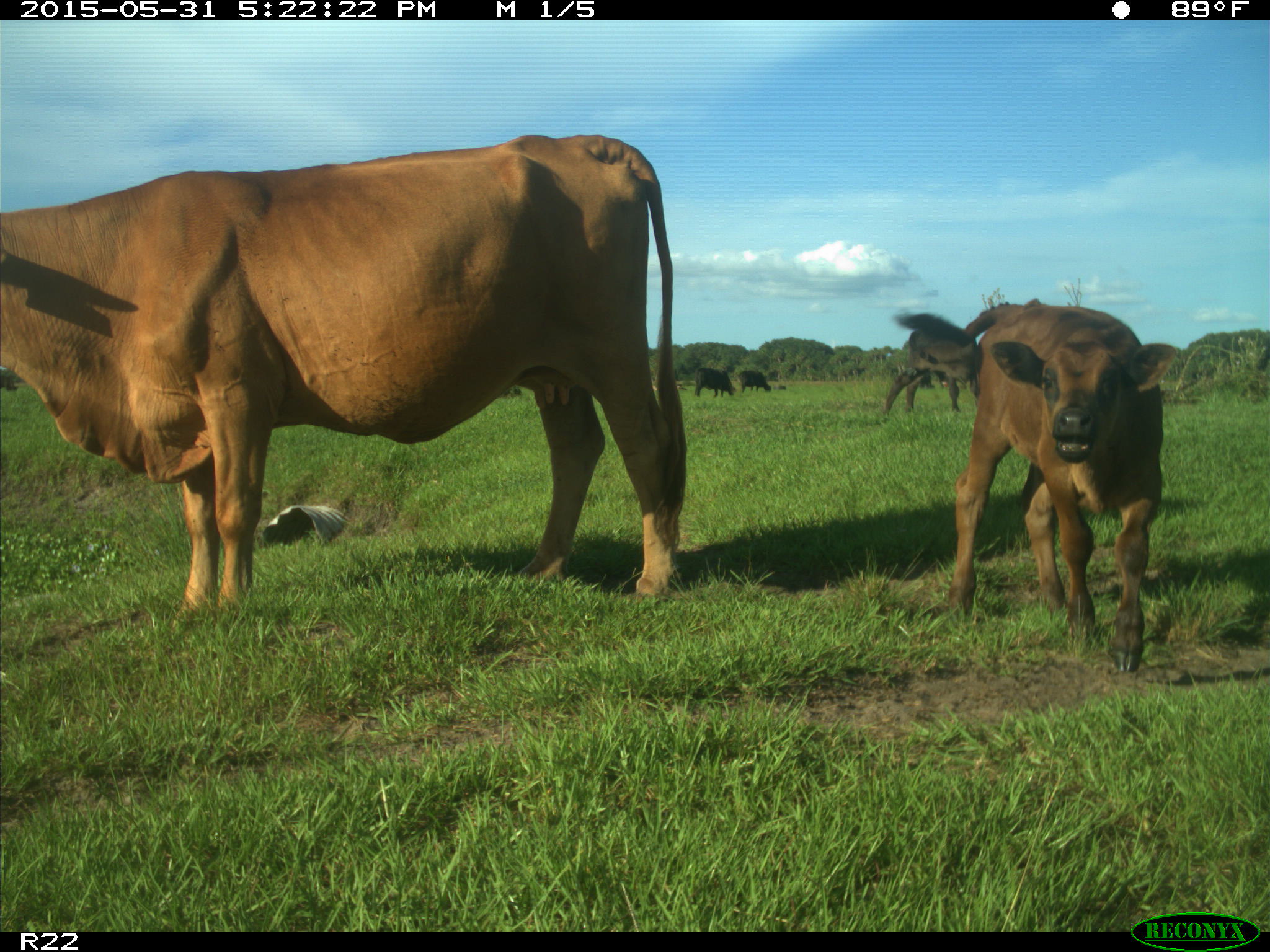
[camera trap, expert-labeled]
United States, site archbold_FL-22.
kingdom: Animalia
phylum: Chordata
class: Mammalia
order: Artiodactyla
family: Bovidae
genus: Bos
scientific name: Bos taurus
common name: domestic cow